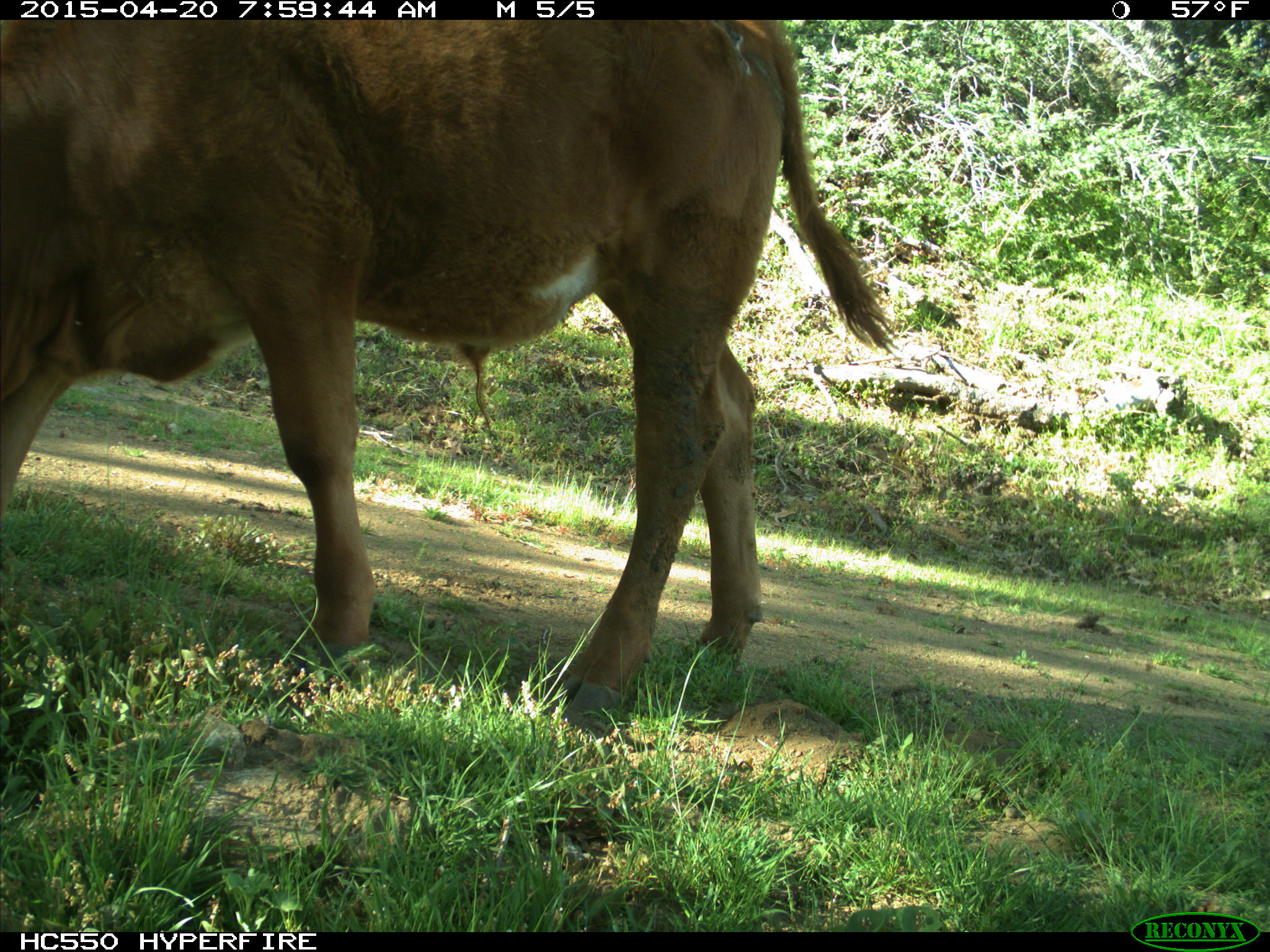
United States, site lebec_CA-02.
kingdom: Animalia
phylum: Chordata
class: Mammalia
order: Artiodactyla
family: Bovidae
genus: Bos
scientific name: Bos taurus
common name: domestic cow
Bos taurus (domestic cow).